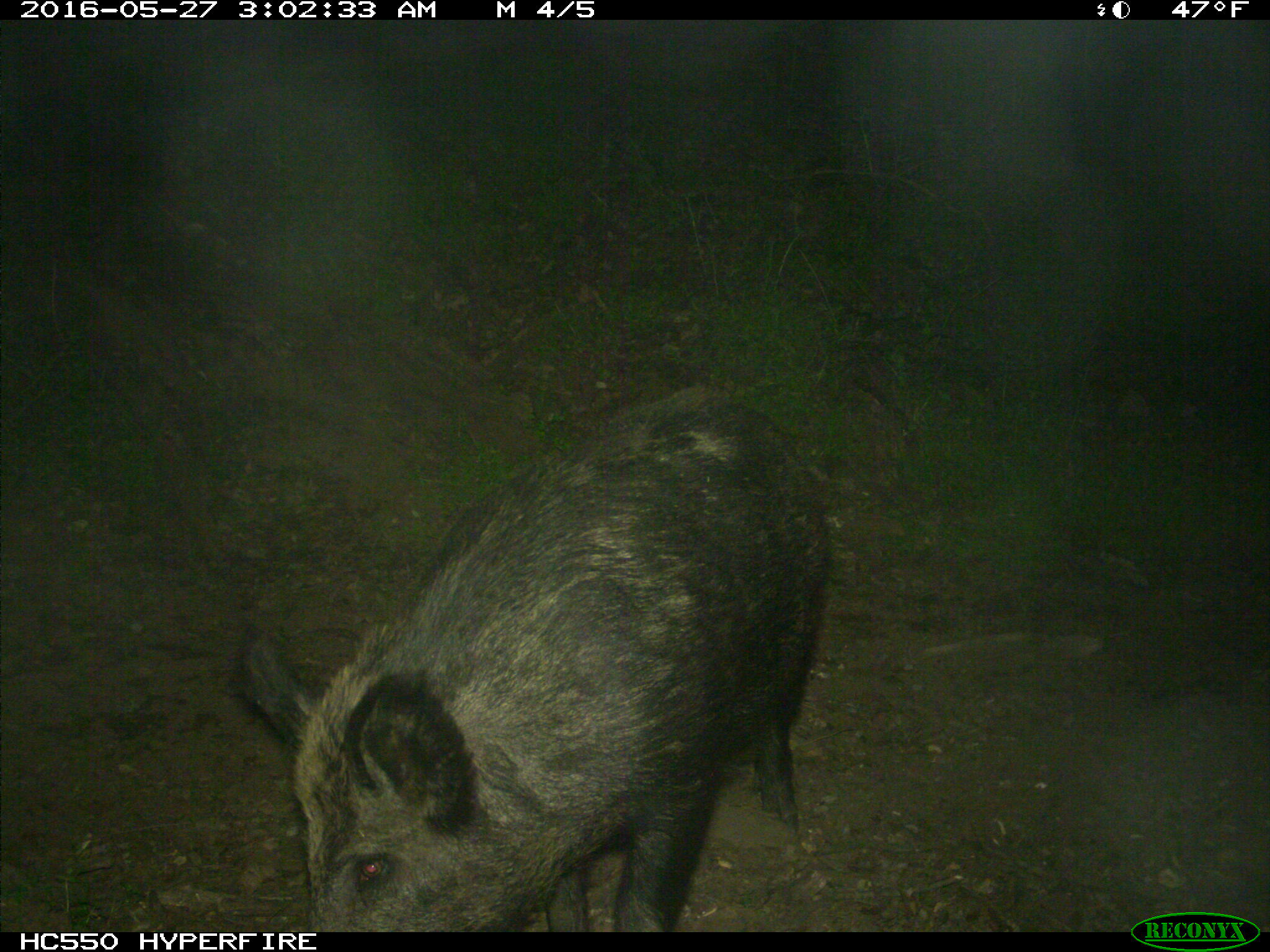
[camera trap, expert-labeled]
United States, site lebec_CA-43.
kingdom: Animalia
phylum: Chordata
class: Mammalia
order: Artiodactyla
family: Suidae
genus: Sus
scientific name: Sus scrofa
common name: wild boar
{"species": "Sus scrofa (wild boar)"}